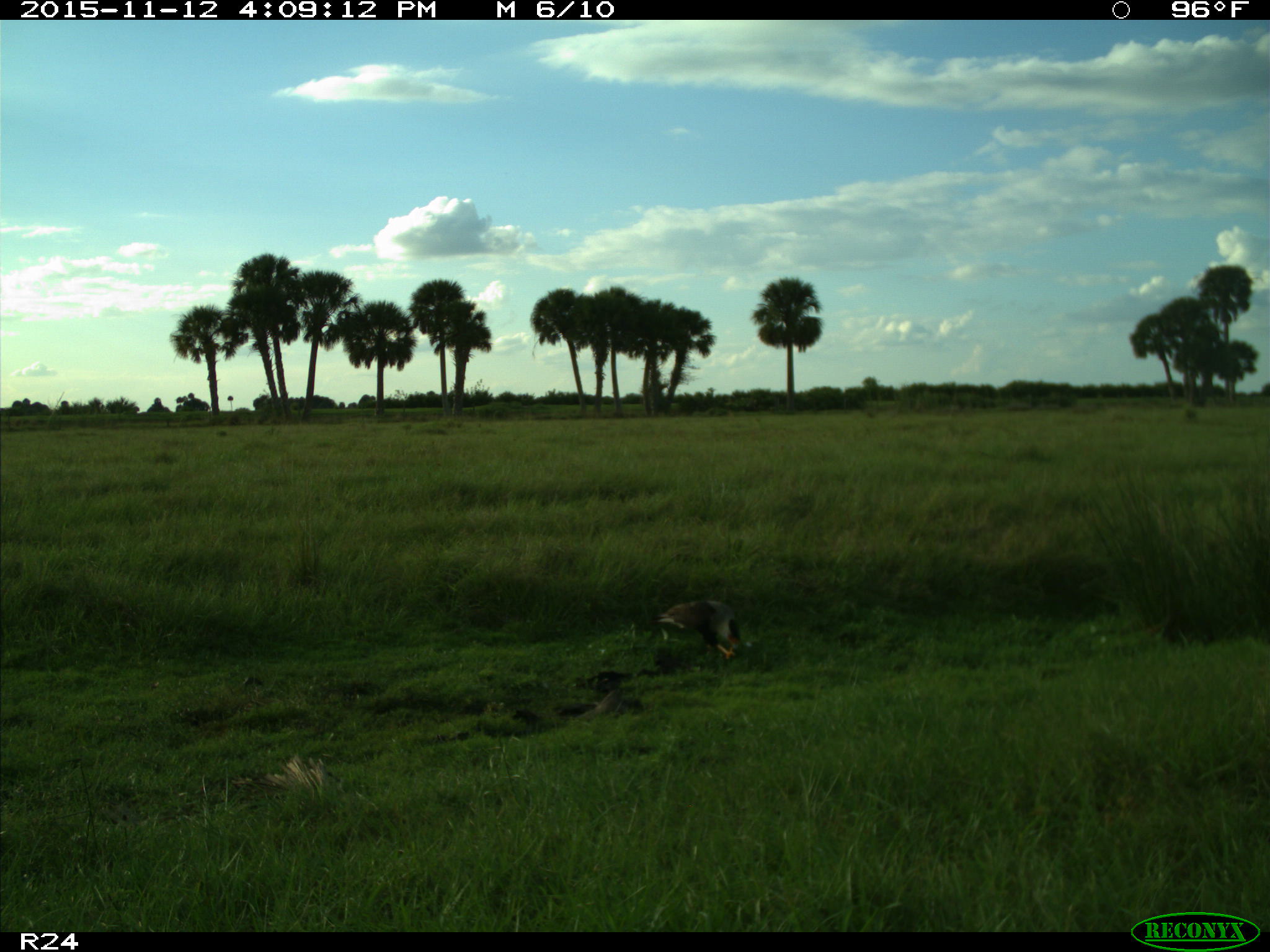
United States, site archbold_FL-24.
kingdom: Animalia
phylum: Chordata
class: Aves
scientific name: Aves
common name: birds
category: unidentified bird